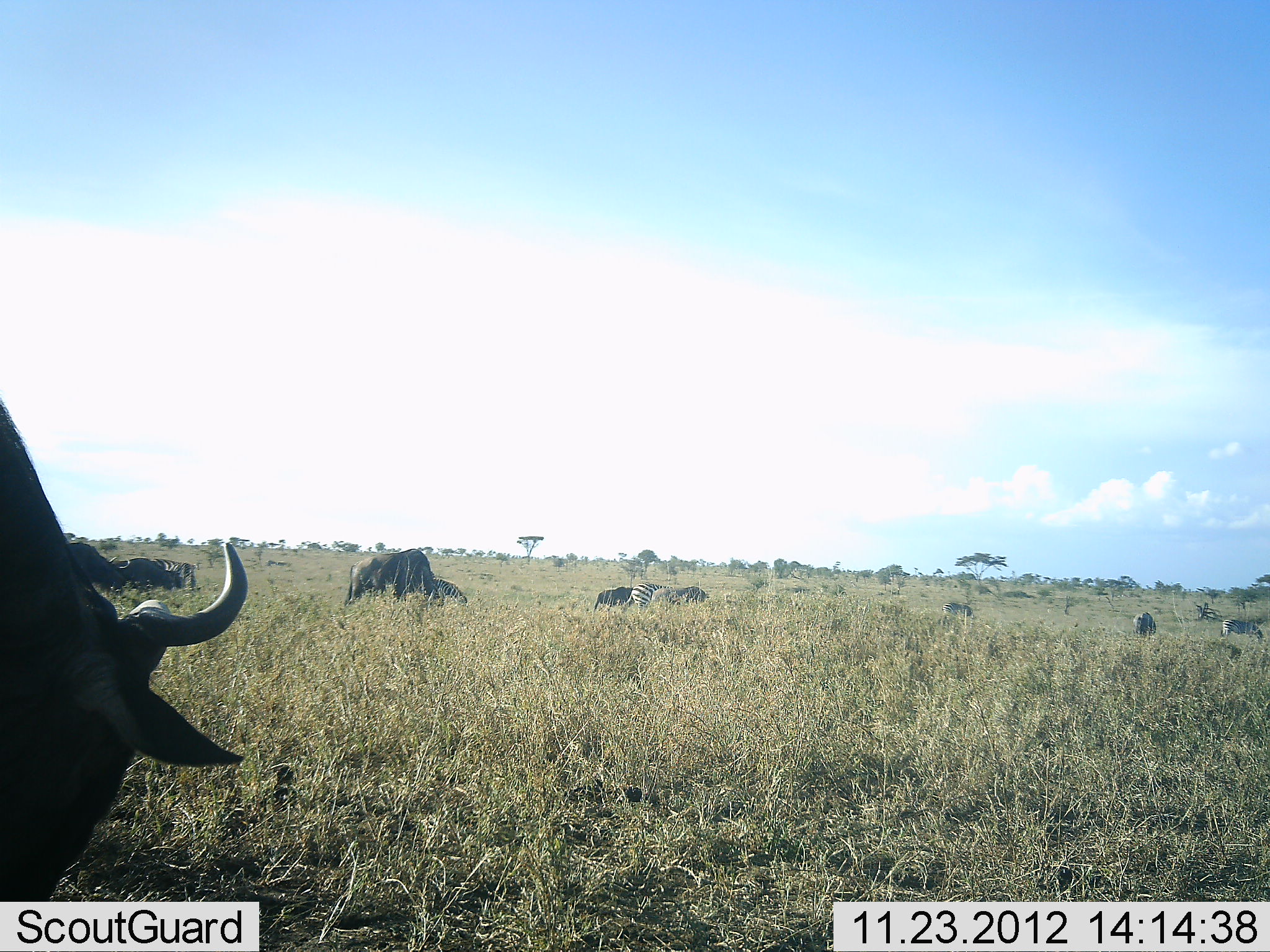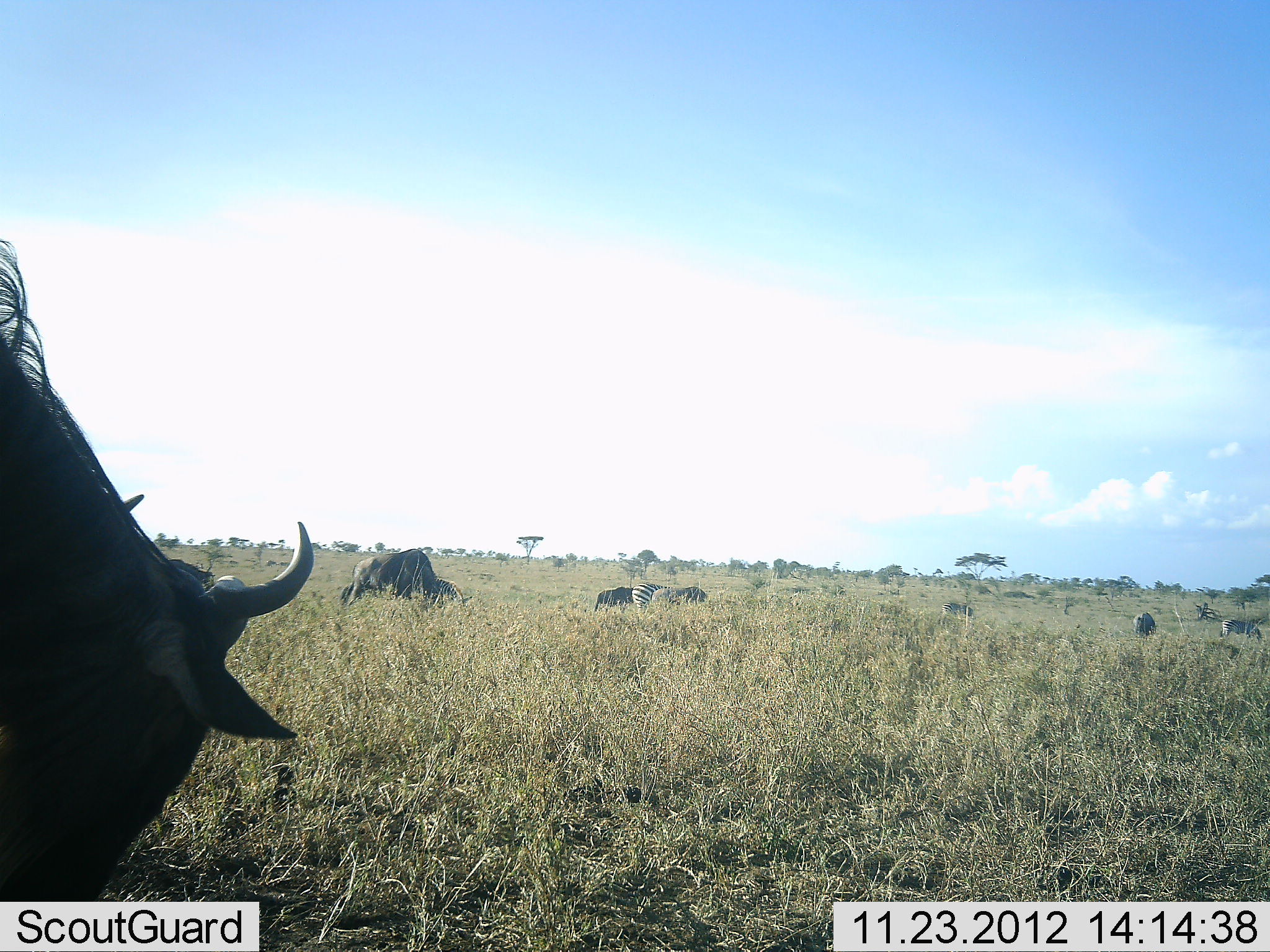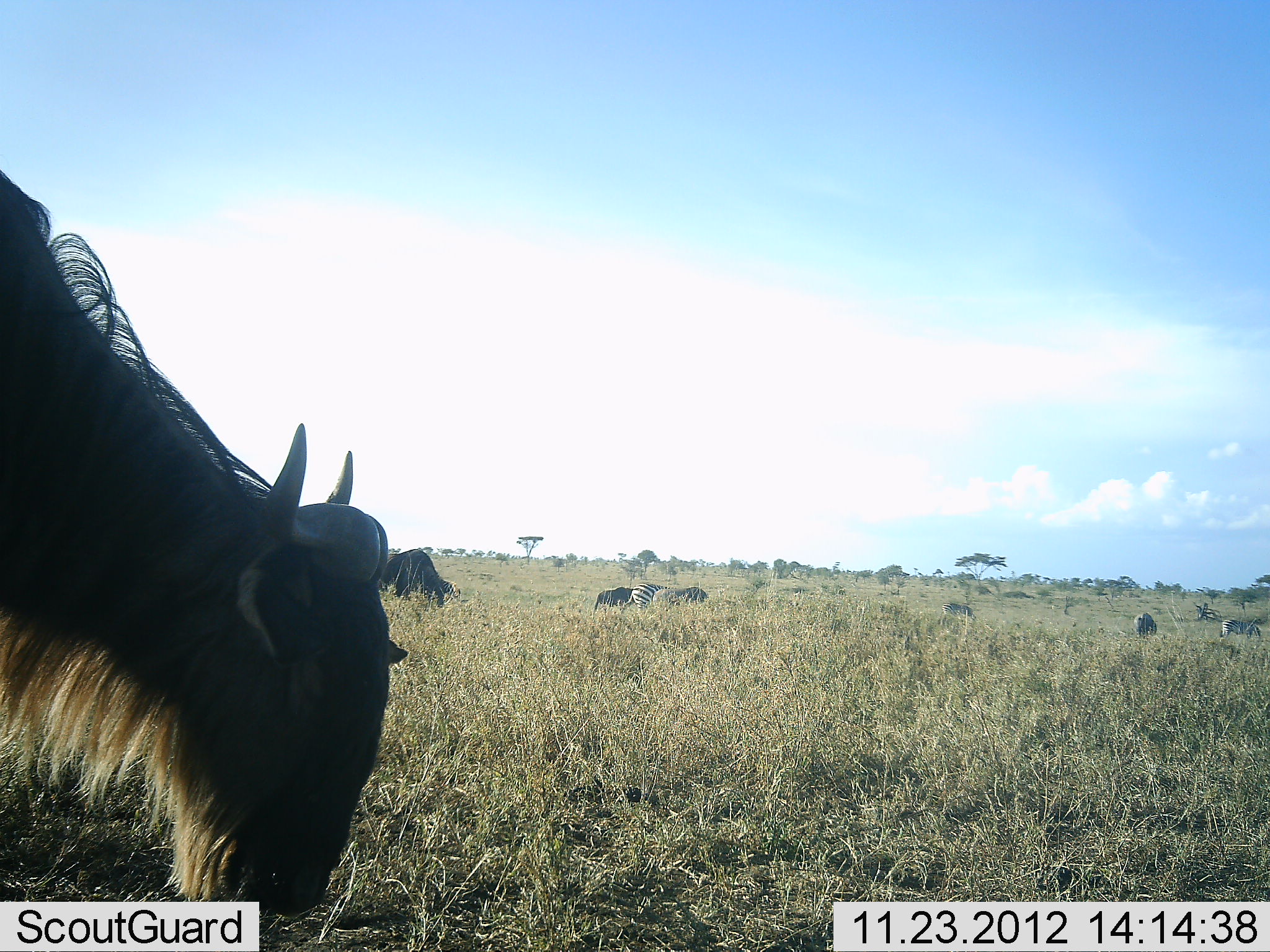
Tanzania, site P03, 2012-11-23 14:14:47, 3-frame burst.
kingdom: Animalia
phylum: Chordata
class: Mammalia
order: Artiodactyla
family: Bovidae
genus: Connochaetes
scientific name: Connochaetes taurinus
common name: blue wildebeest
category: wildebeest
Wildebeest (blue wildebeest) (Connochaetes taurinus), count 6. Behavior (volunteer vote fractions): standing 31%, resting 0%, moving 0%, interacting 0%. Young present (vote fraction): 0%. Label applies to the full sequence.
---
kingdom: Animalia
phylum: Chordata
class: Mammalia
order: Perissodactyla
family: Equidae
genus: Equus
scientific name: Equus quagga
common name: plains zebra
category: zebra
Zebra (plains zebra) (Equus quagga), count 3. Behavior (volunteer vote fractions): standing 18%, resting 0%, moving 0%, interacting 0%. Young present (vote fraction): 0%. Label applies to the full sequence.